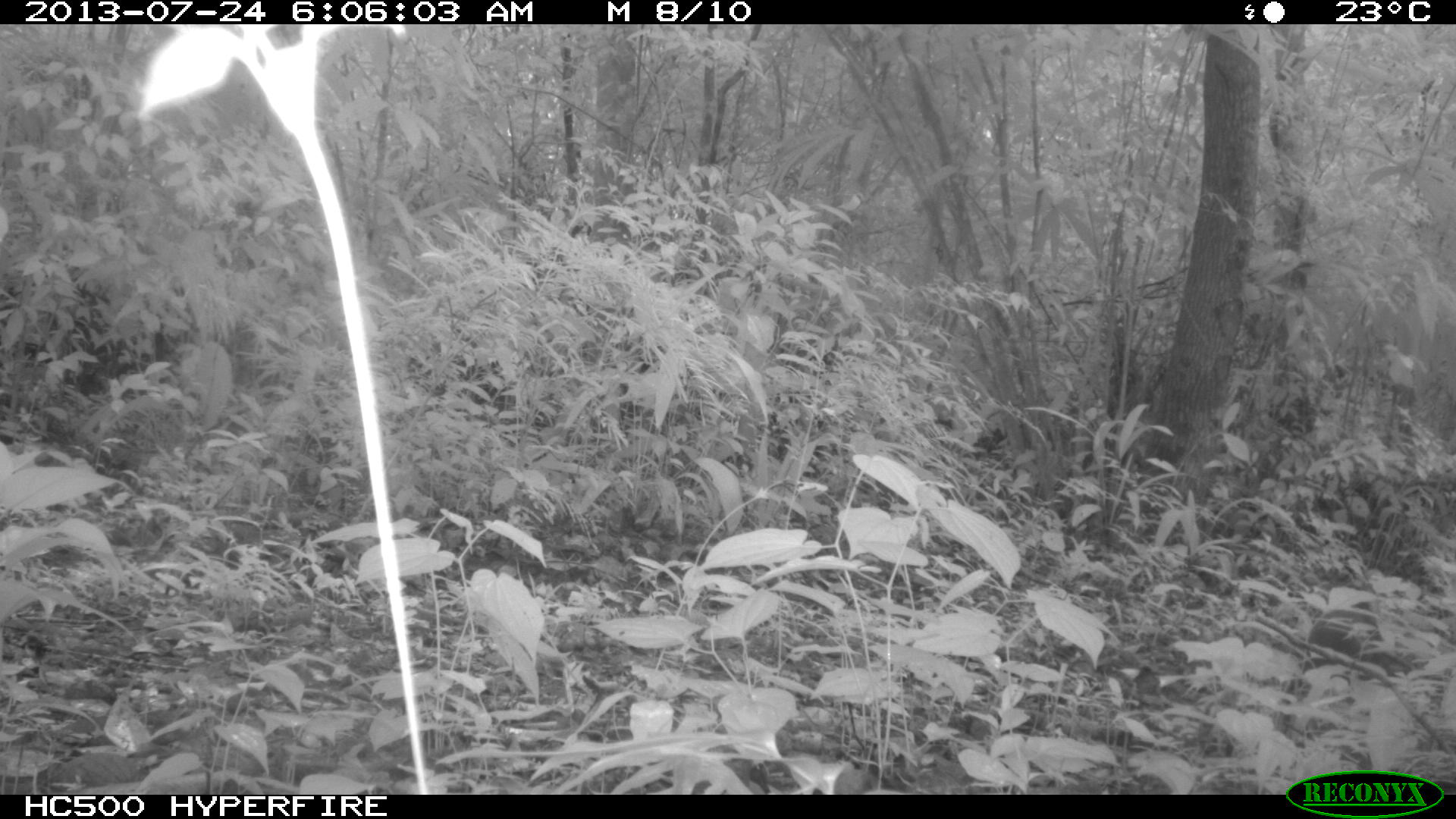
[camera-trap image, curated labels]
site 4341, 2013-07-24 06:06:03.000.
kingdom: Animalia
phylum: Chordata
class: Mammalia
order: Rodentia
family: Dasyproctidae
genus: Dasyprocta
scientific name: Dasyprocta punctata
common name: central american agouti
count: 1